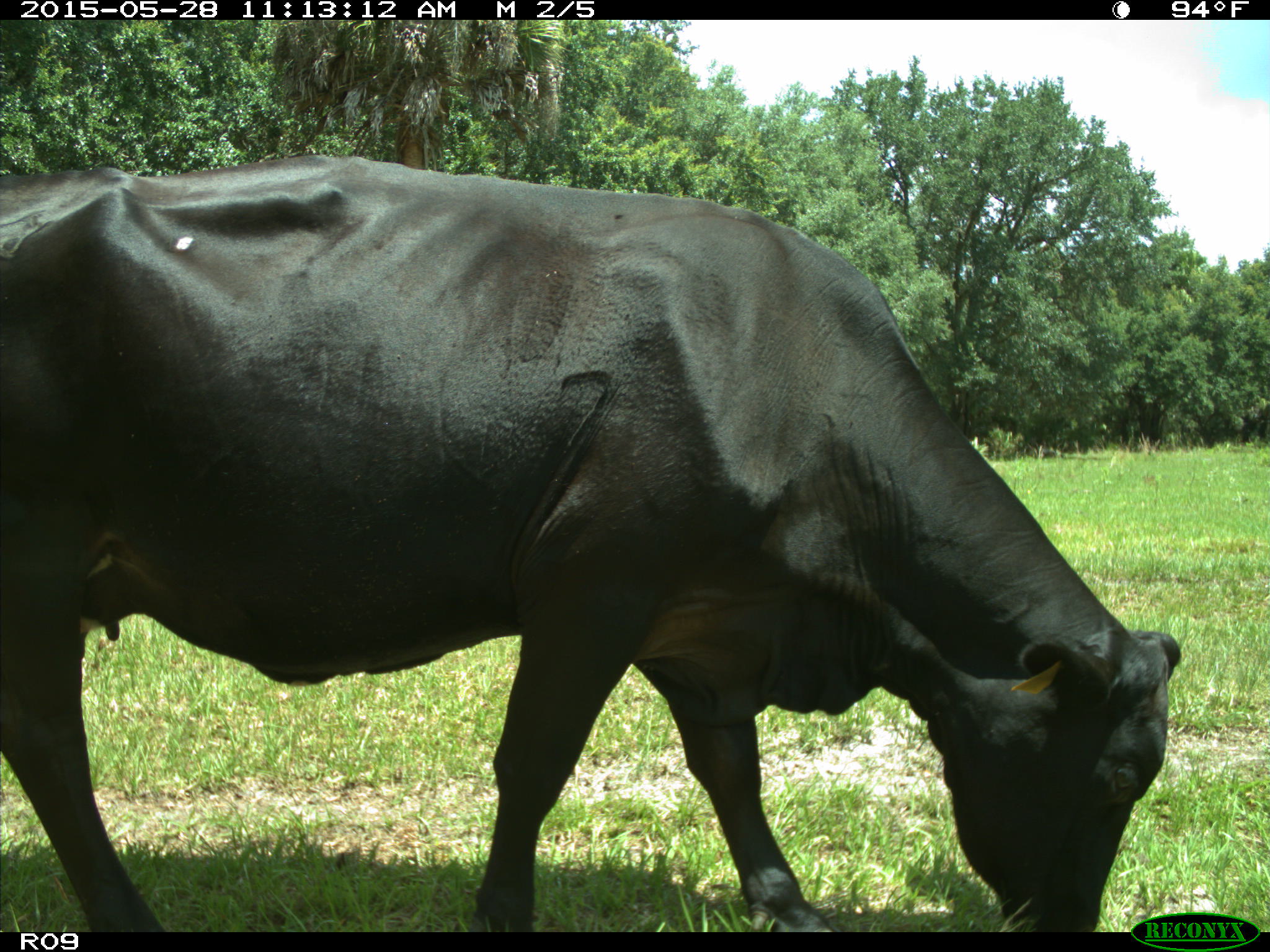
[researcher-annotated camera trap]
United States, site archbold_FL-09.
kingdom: Animalia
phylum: Chordata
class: Mammalia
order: Artiodactyla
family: Bovidae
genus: Bos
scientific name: Bos taurus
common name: domestic cow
Bos taurus (domestic cow).